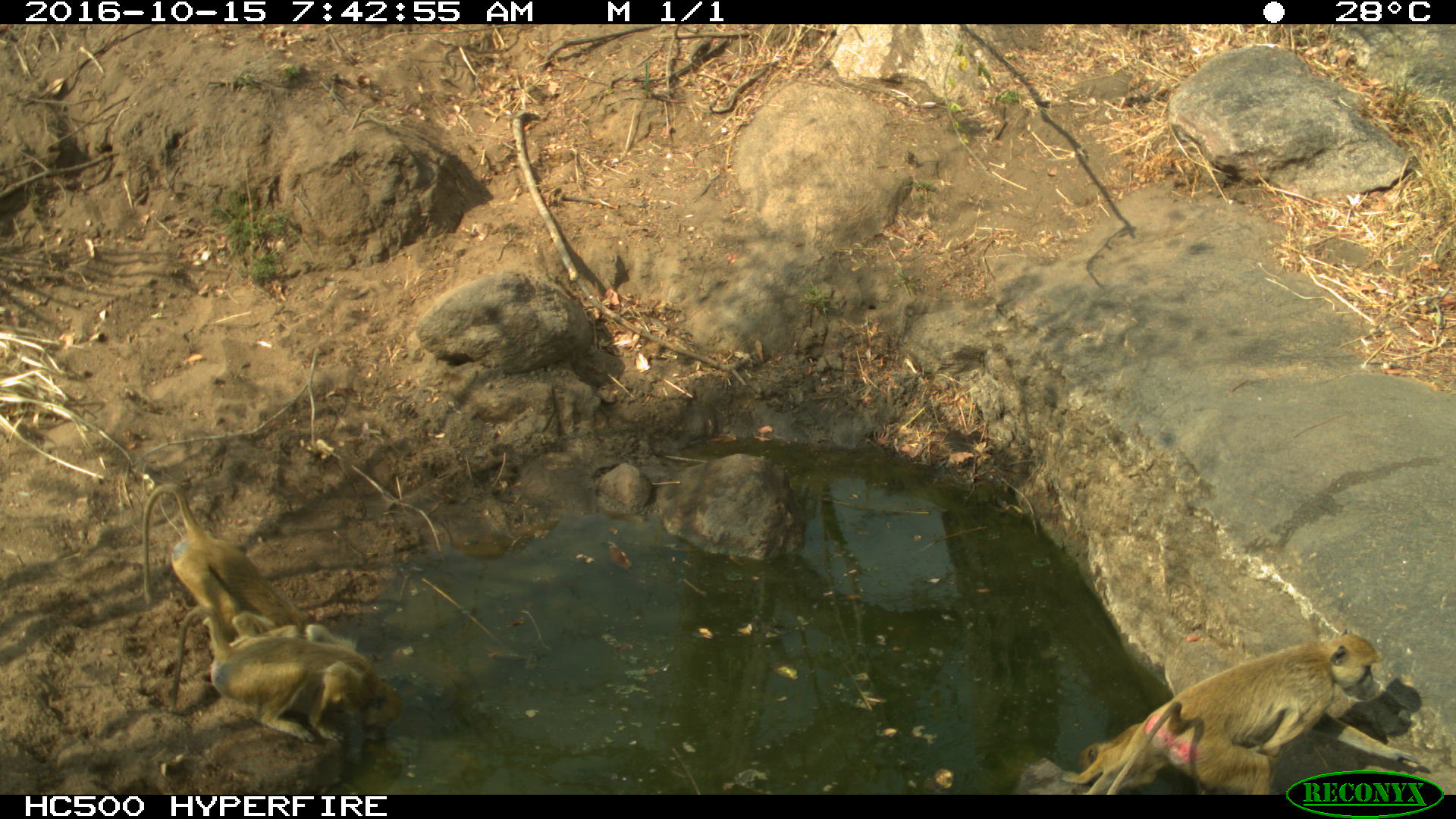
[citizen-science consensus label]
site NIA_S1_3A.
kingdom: Animalia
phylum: Chordata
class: Mammalia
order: Primates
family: Cercopithecidae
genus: Papio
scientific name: Papio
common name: baboon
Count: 3.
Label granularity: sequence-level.